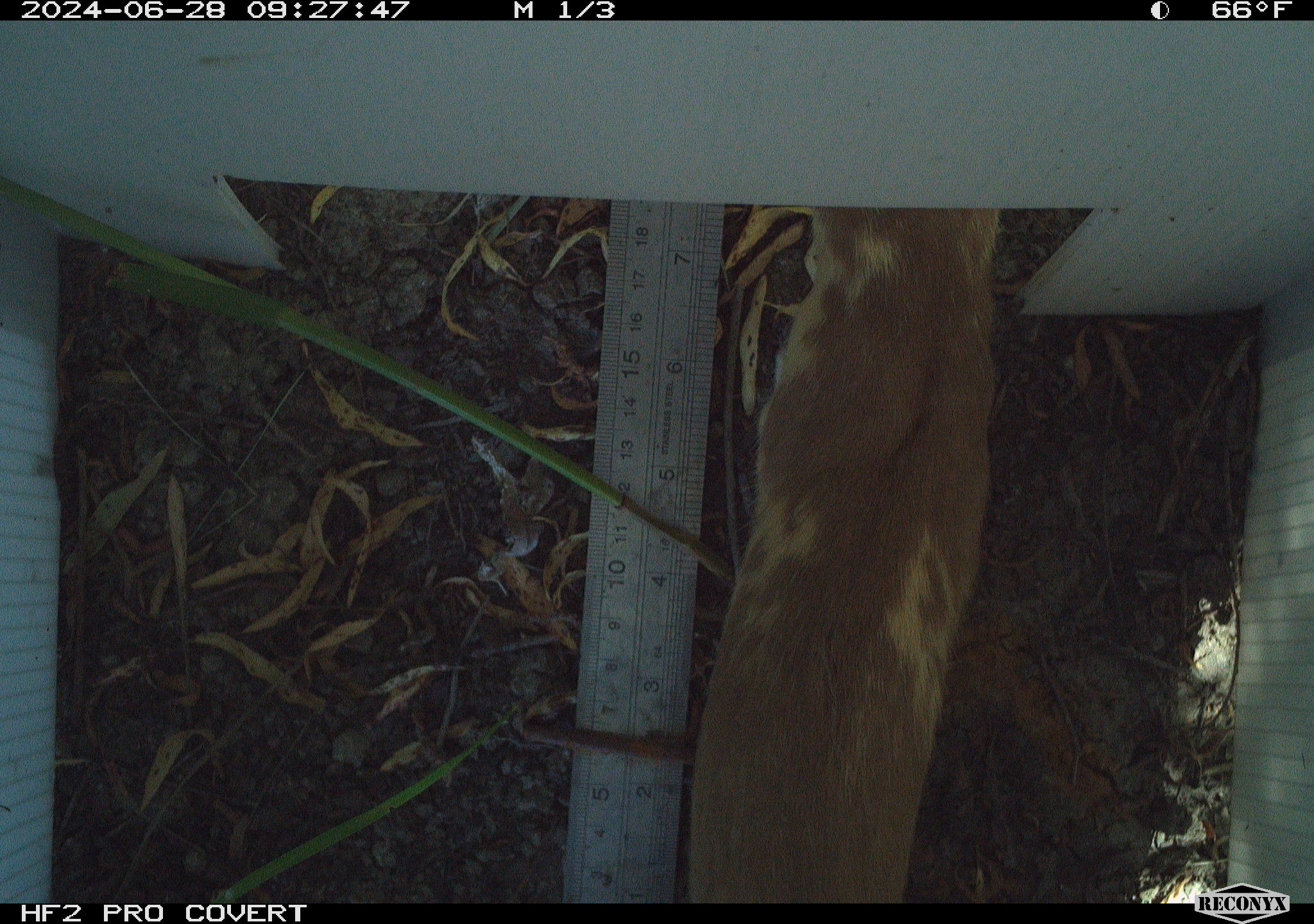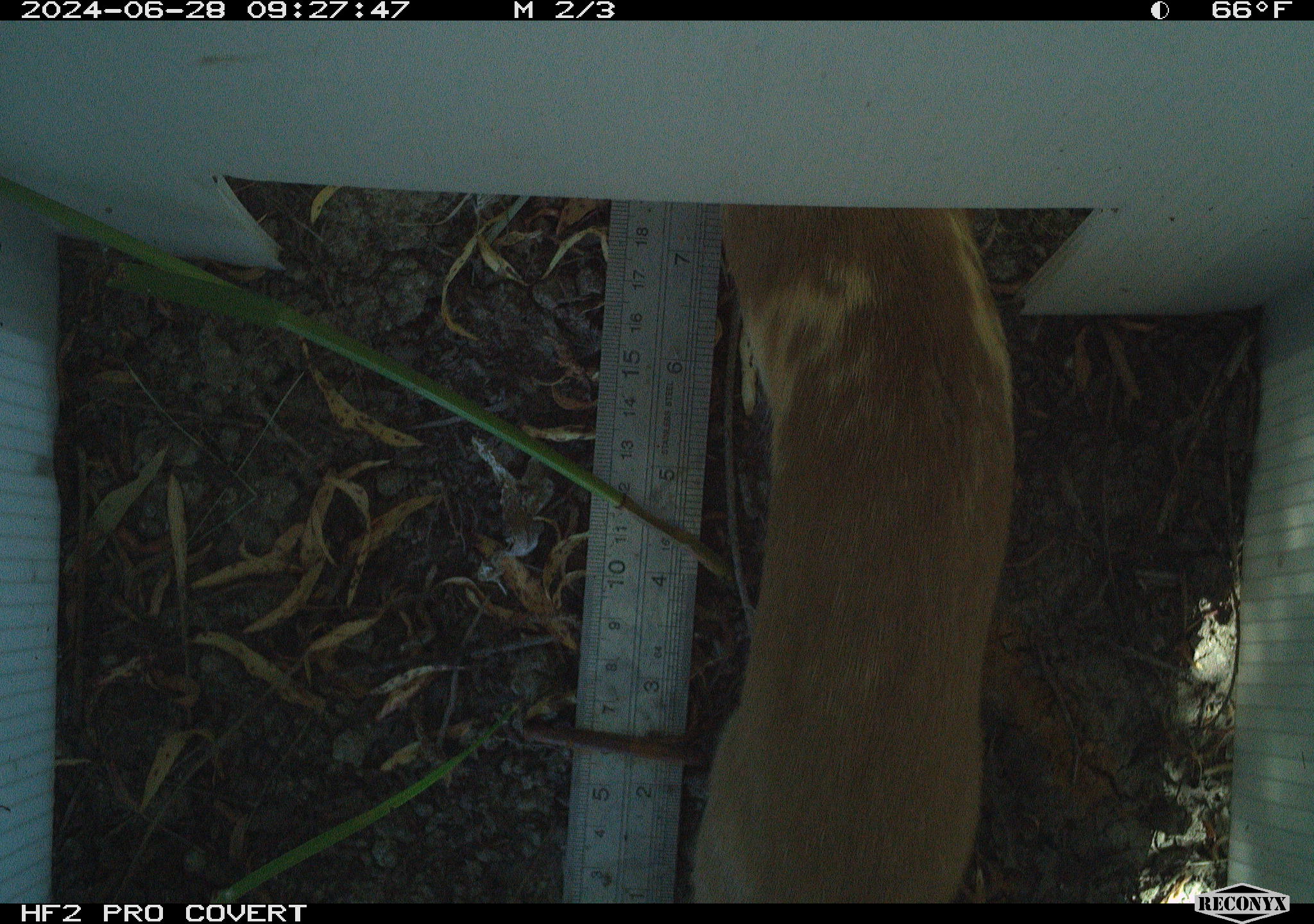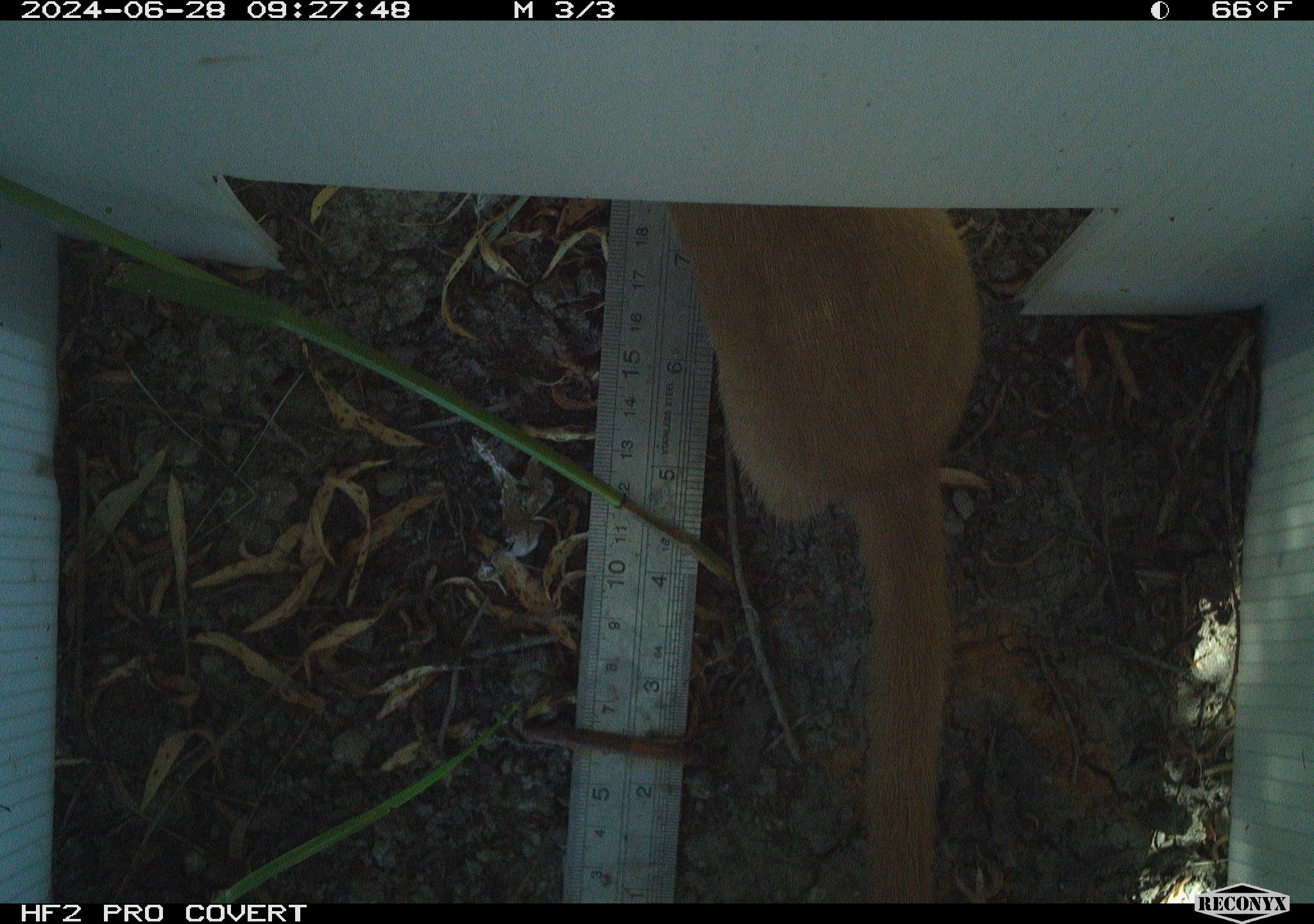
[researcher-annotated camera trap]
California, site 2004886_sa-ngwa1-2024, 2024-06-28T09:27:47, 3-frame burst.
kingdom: Animalia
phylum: Chordata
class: Mammalia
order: Carnivora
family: Mustelidae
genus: Neogale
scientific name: Neogale frenata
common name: long-tailed weasel